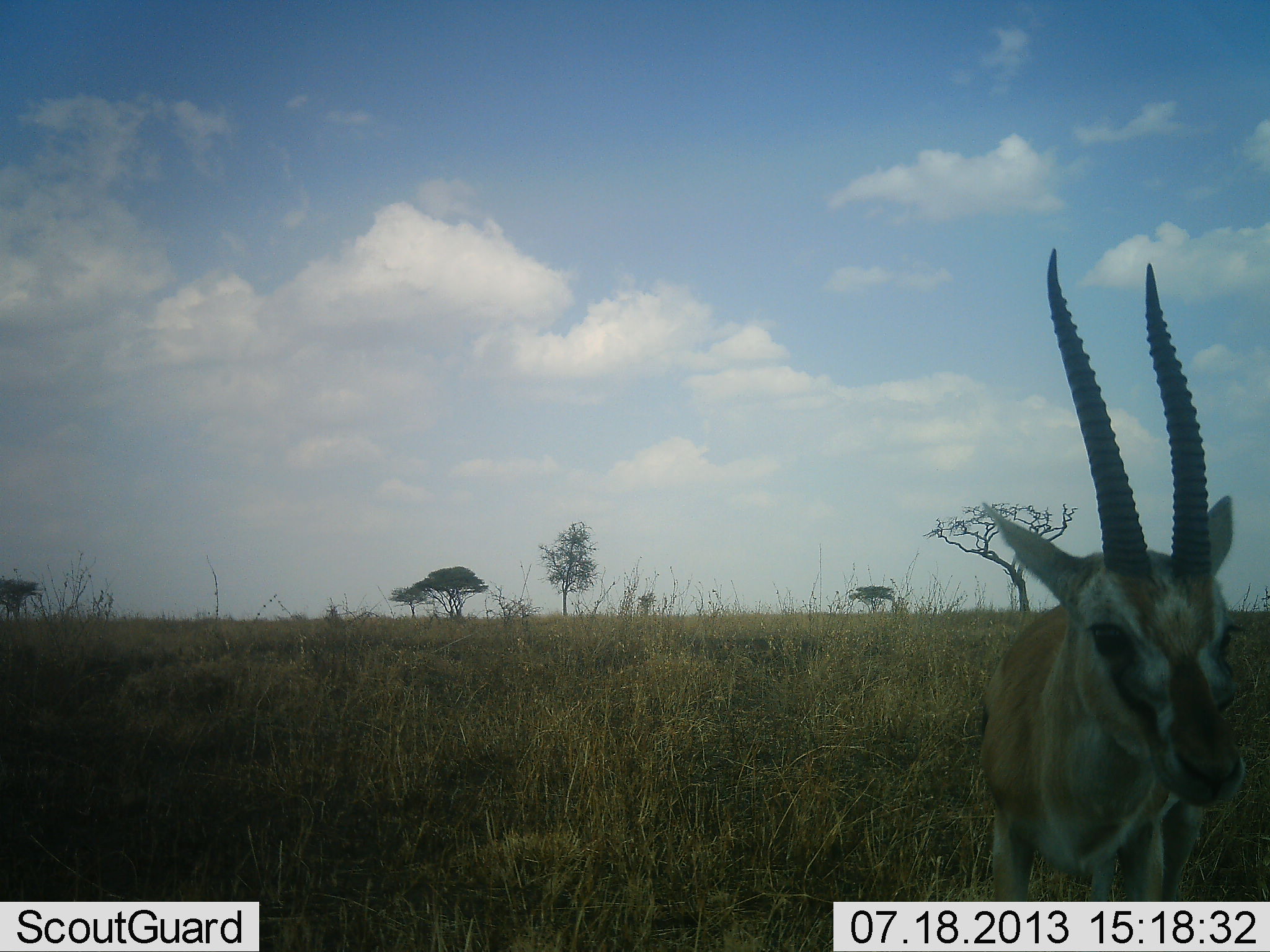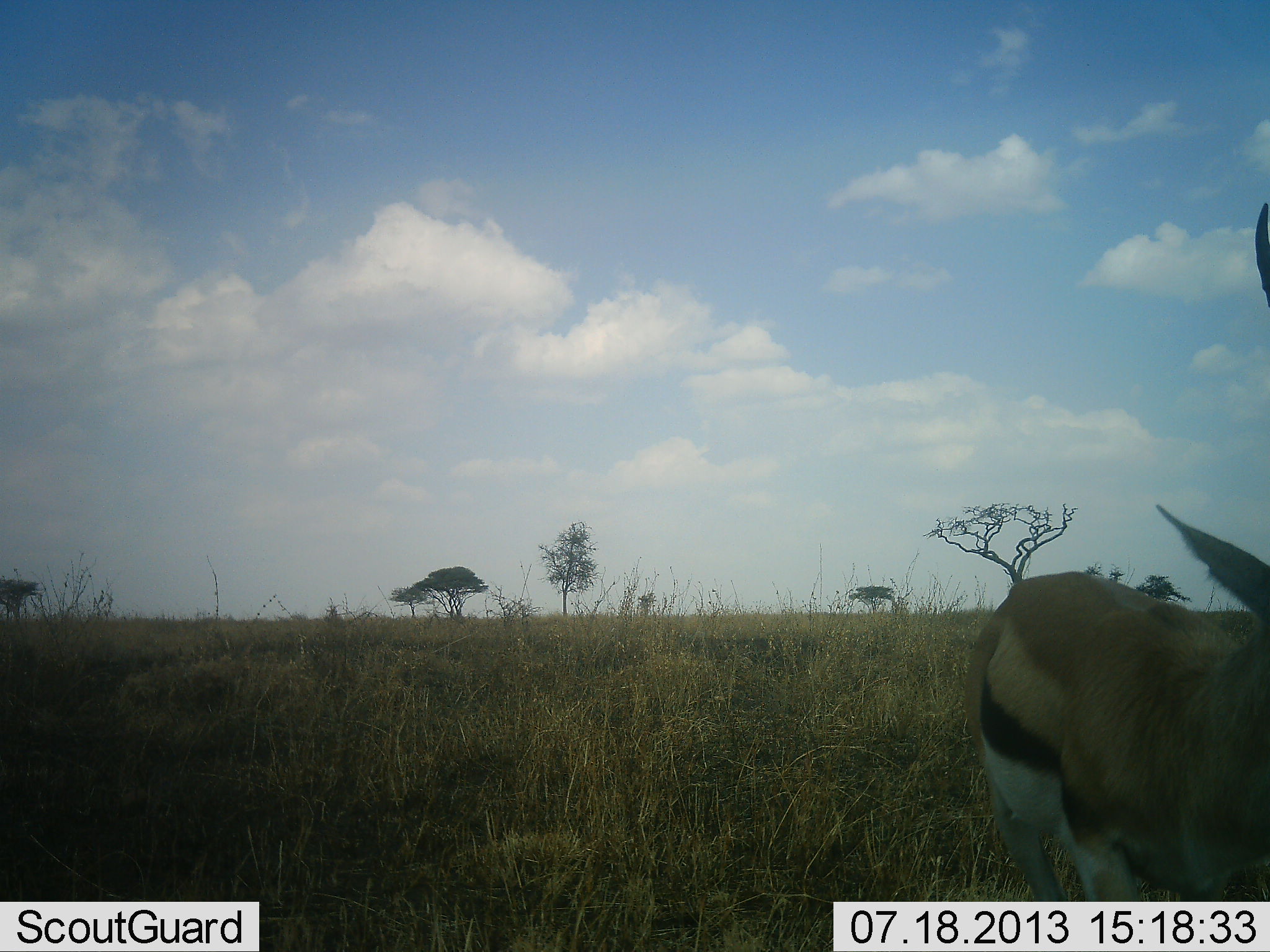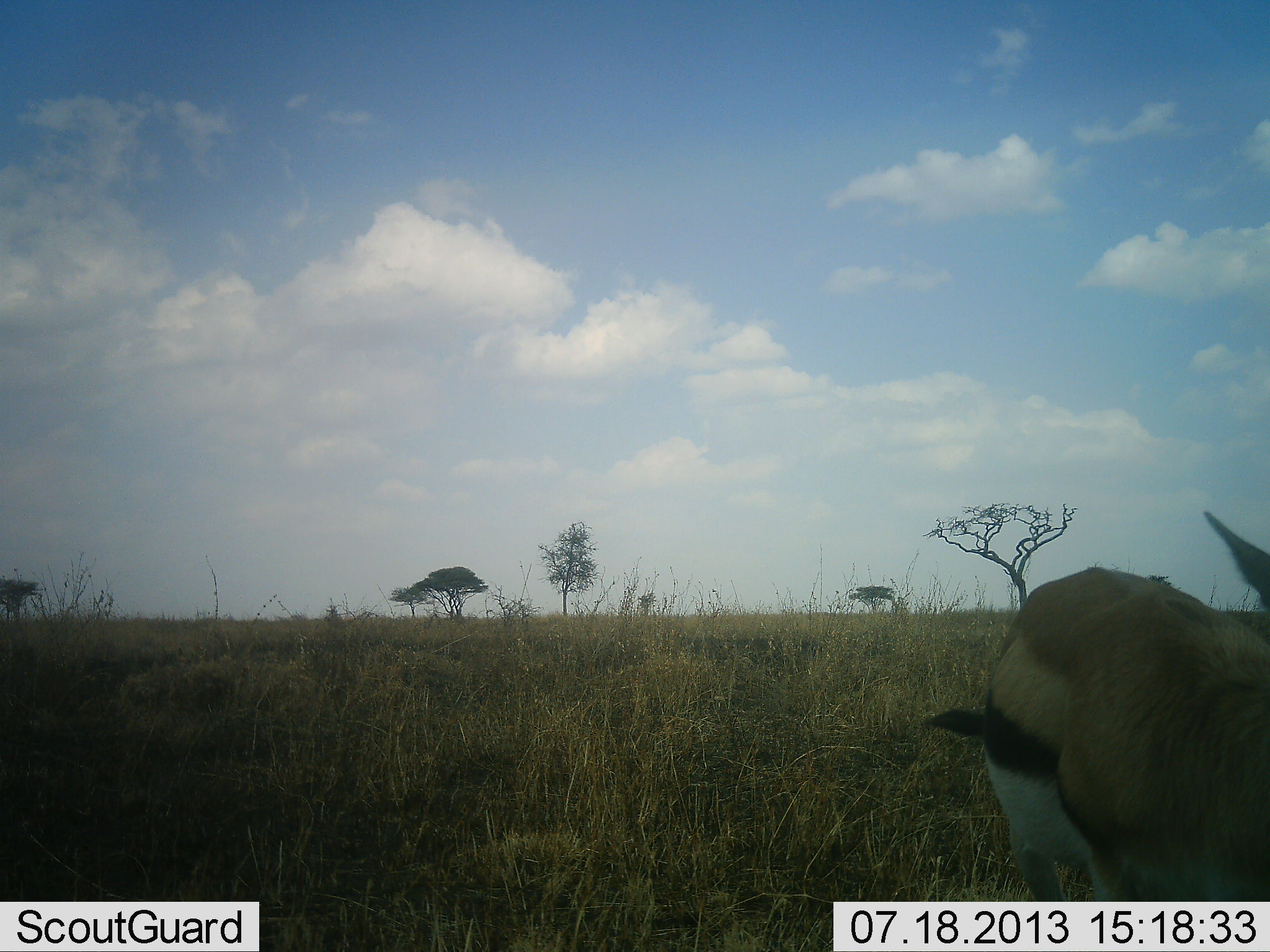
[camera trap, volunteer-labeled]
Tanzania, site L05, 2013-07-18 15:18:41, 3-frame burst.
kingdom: Animalia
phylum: Chordata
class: Mammalia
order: Artiodactyla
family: Bovidae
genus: Eudorcas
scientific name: Eudorcas thomsonii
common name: thomson's gazelle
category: gazellethomsons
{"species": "gazellethomsons (thomson's gazelle) (Eudorcas thomsonii)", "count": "1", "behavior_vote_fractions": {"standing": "52%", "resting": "0%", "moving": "45%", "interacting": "0%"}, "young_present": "0%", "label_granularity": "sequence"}